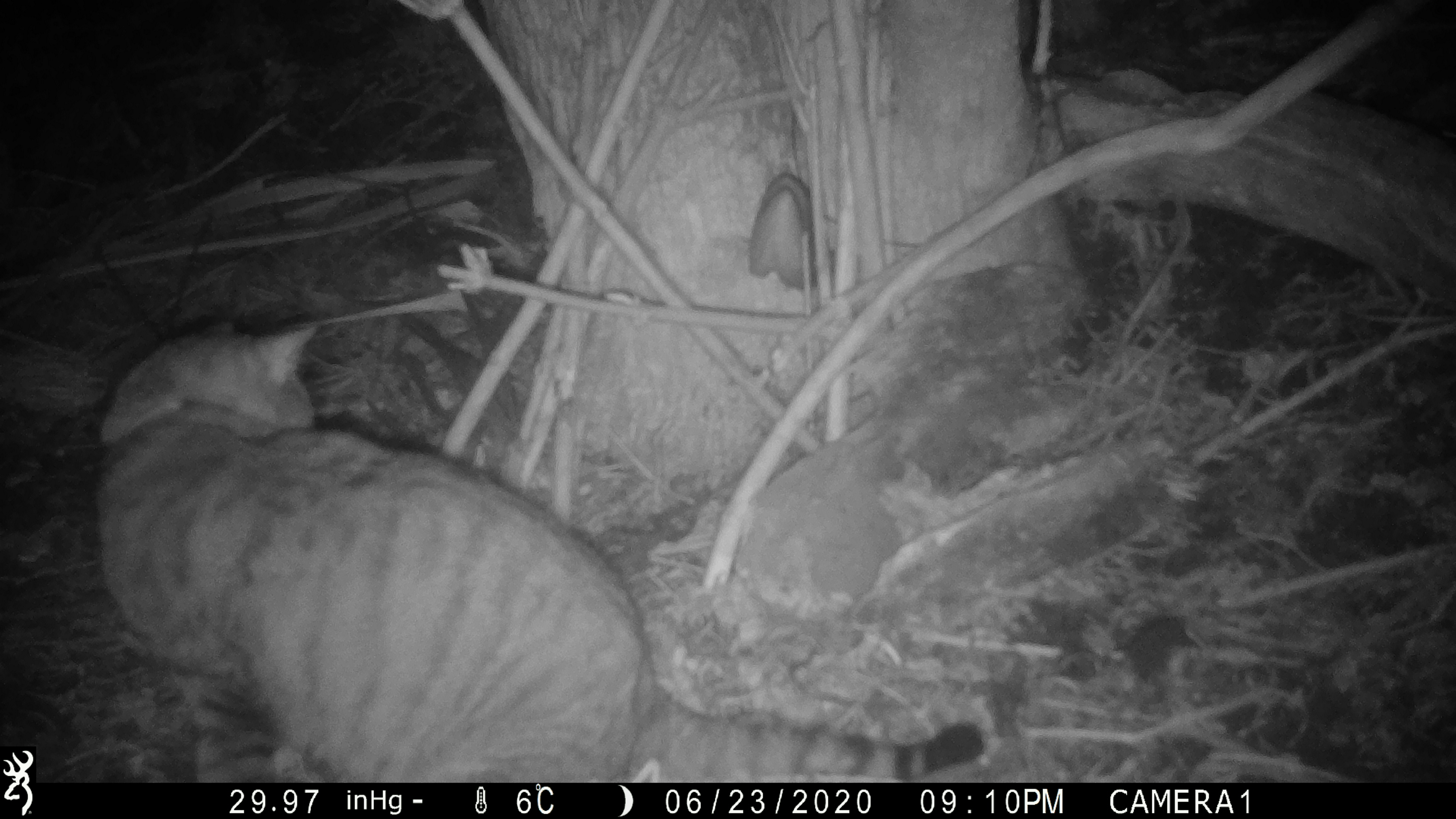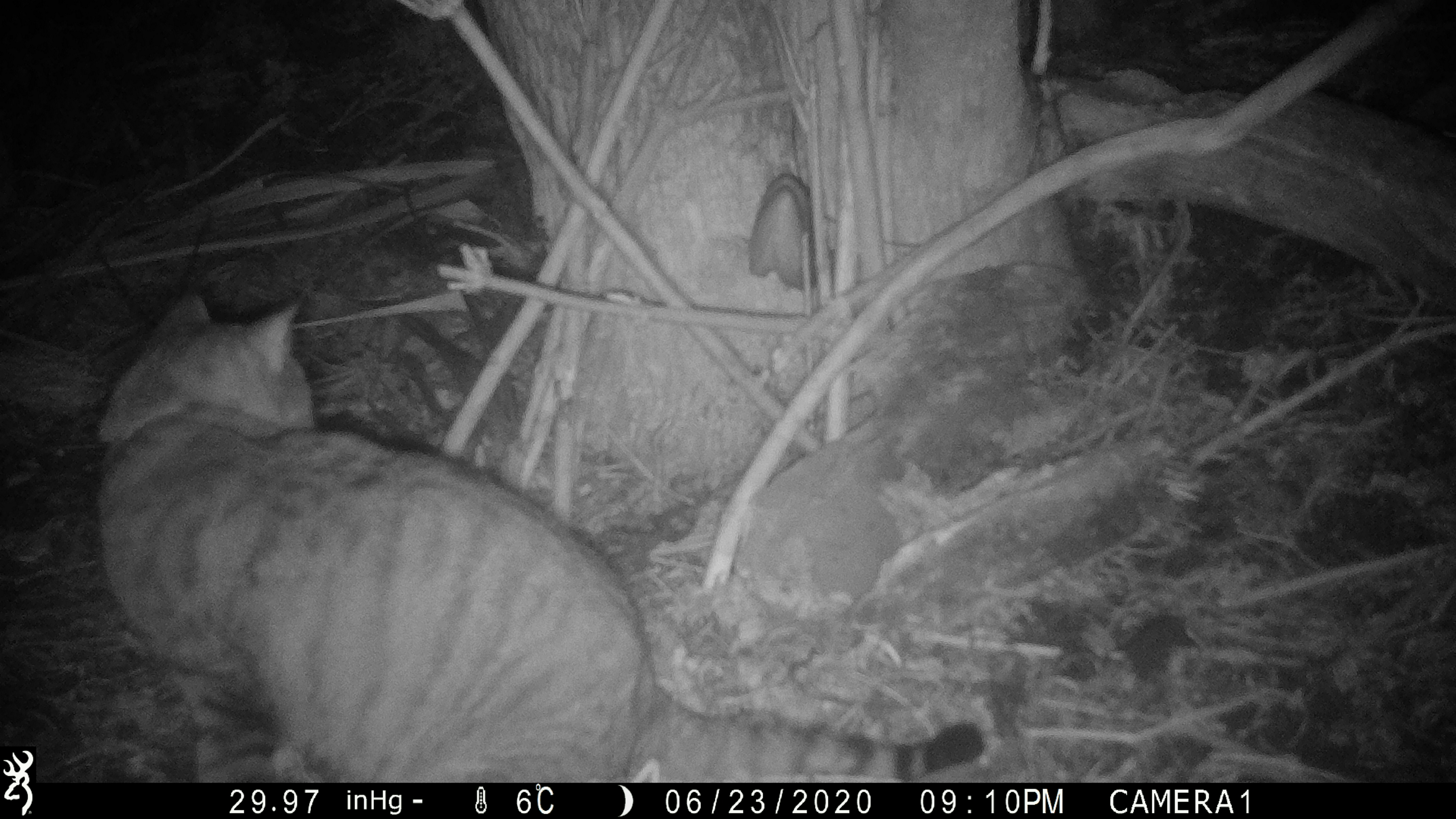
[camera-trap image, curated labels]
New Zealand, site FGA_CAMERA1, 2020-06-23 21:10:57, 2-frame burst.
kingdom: Animalia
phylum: Chordata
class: Mammalia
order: Carnivora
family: Felidae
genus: Felis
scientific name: Felis catus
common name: domestic cat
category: cat